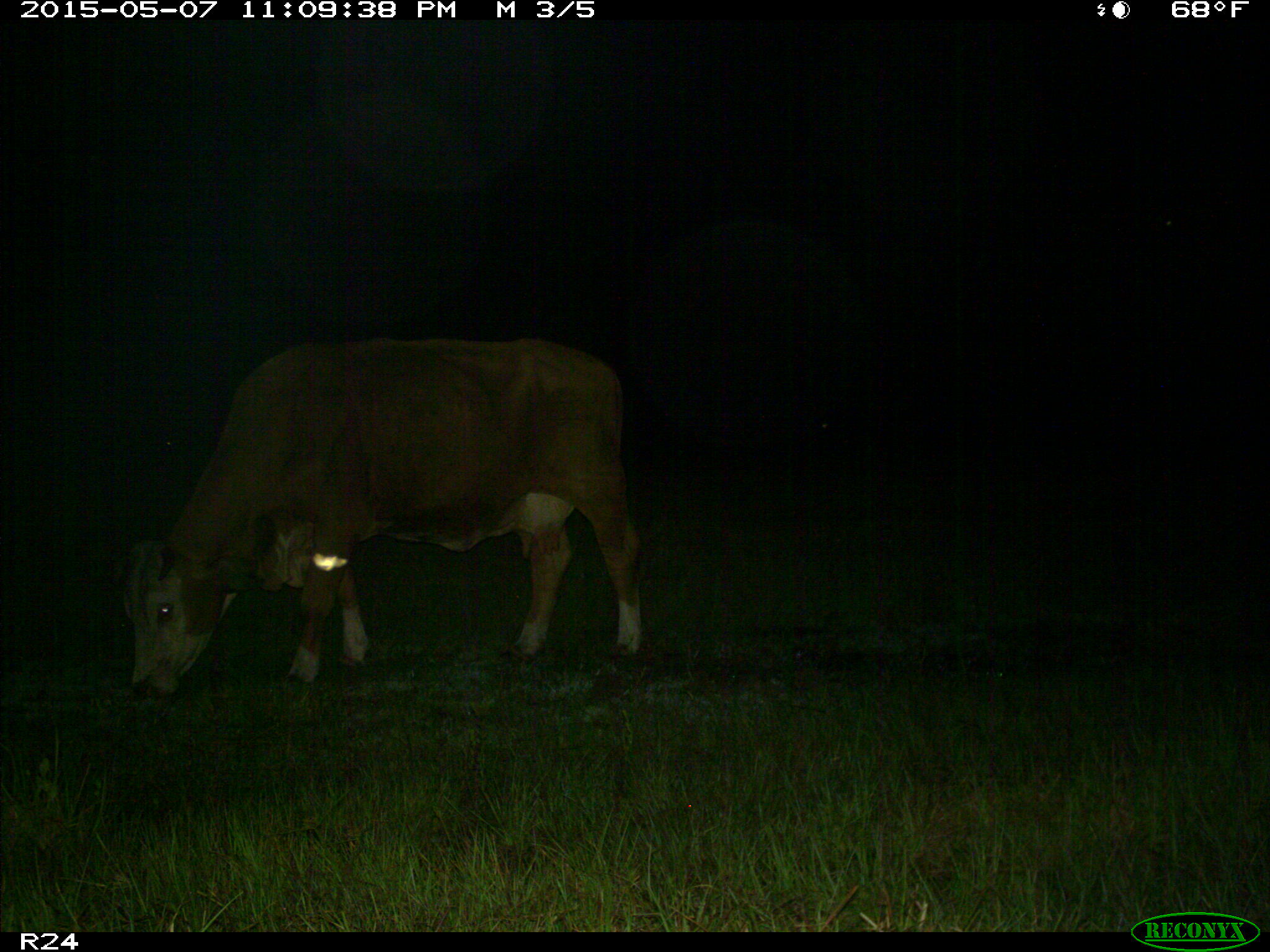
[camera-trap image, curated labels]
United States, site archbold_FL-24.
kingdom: Animalia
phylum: Chordata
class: Mammalia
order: Artiodactyla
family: Bovidae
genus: Bos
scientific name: Bos taurus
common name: domestic cow